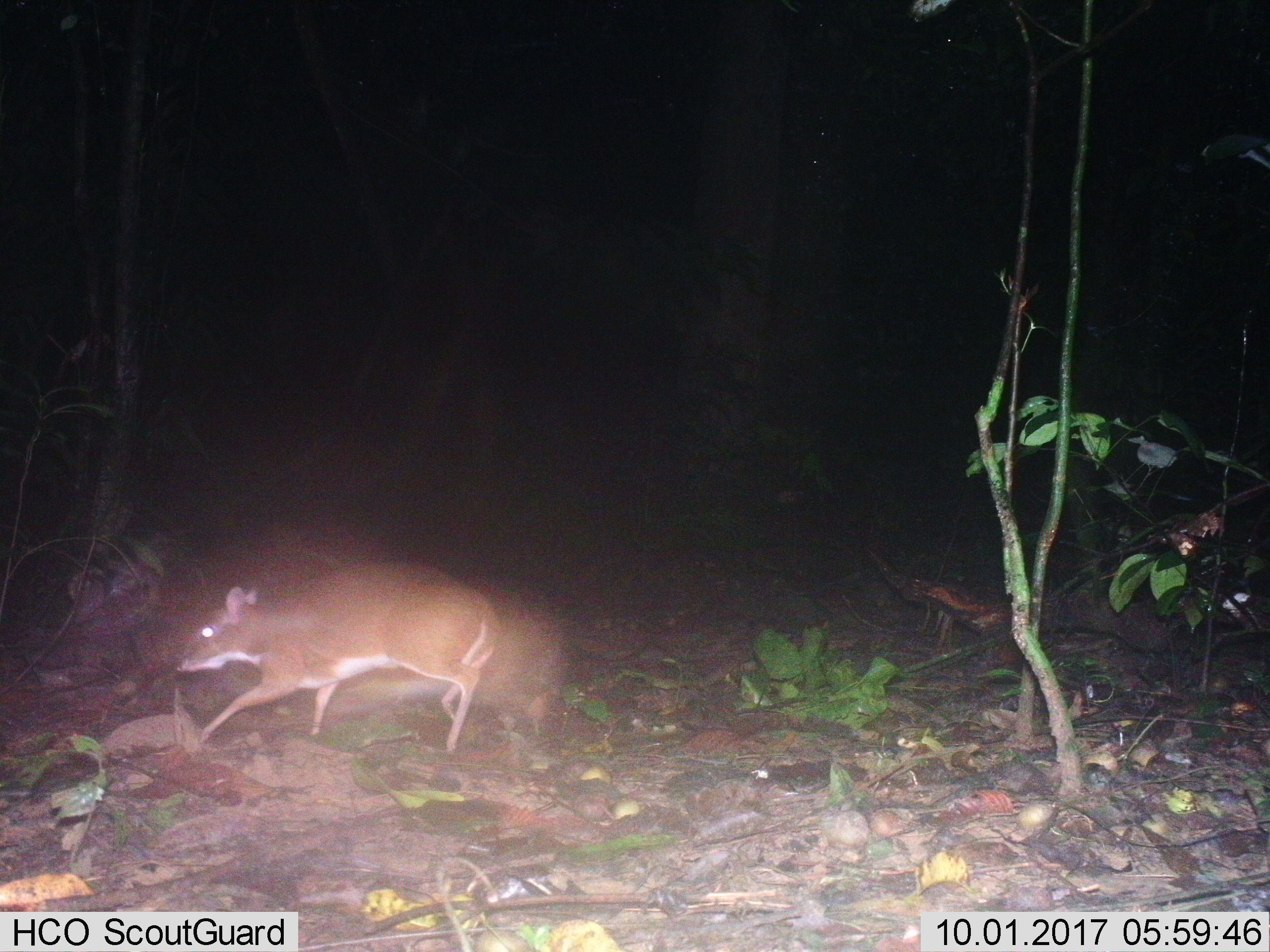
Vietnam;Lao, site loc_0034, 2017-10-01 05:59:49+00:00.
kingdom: Animalia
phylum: Chordata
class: Mammalia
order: Artiodactyla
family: Tragulidae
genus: Moschiola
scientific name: Moschiola meminna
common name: chevrotain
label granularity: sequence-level